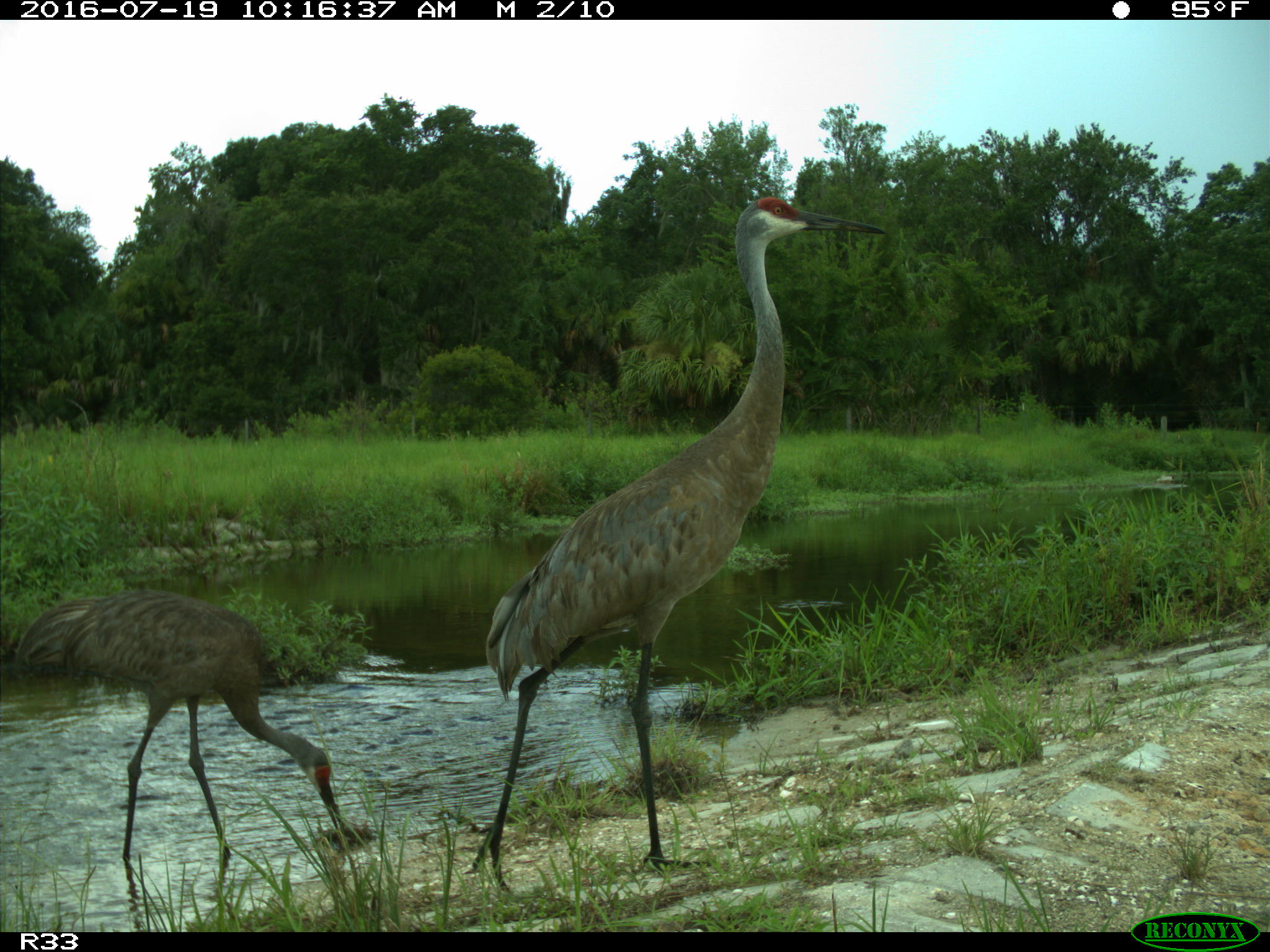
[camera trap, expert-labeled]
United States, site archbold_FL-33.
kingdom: Animalia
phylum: Chordata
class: Aves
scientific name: Aves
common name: birds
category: unidentified bird